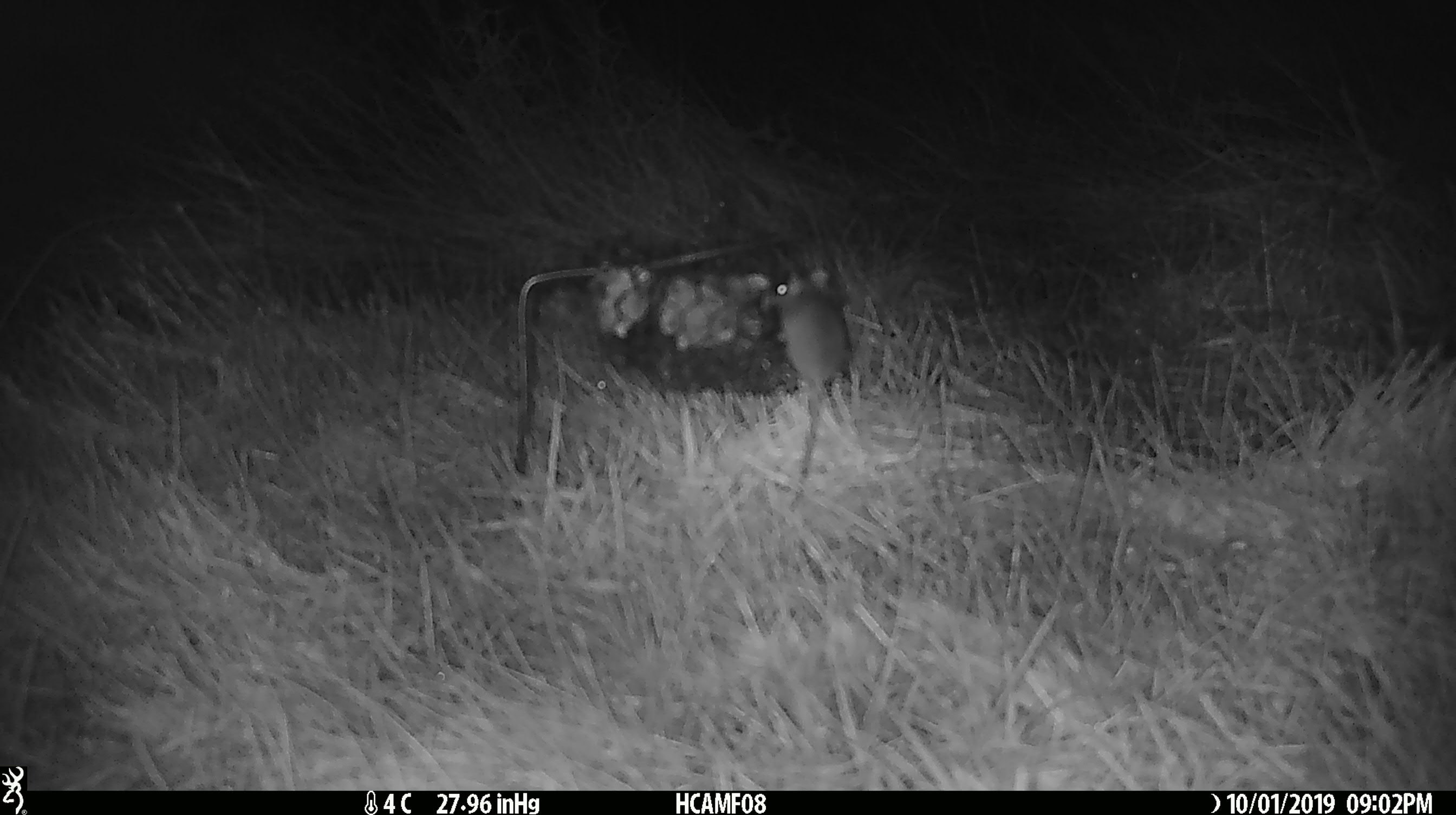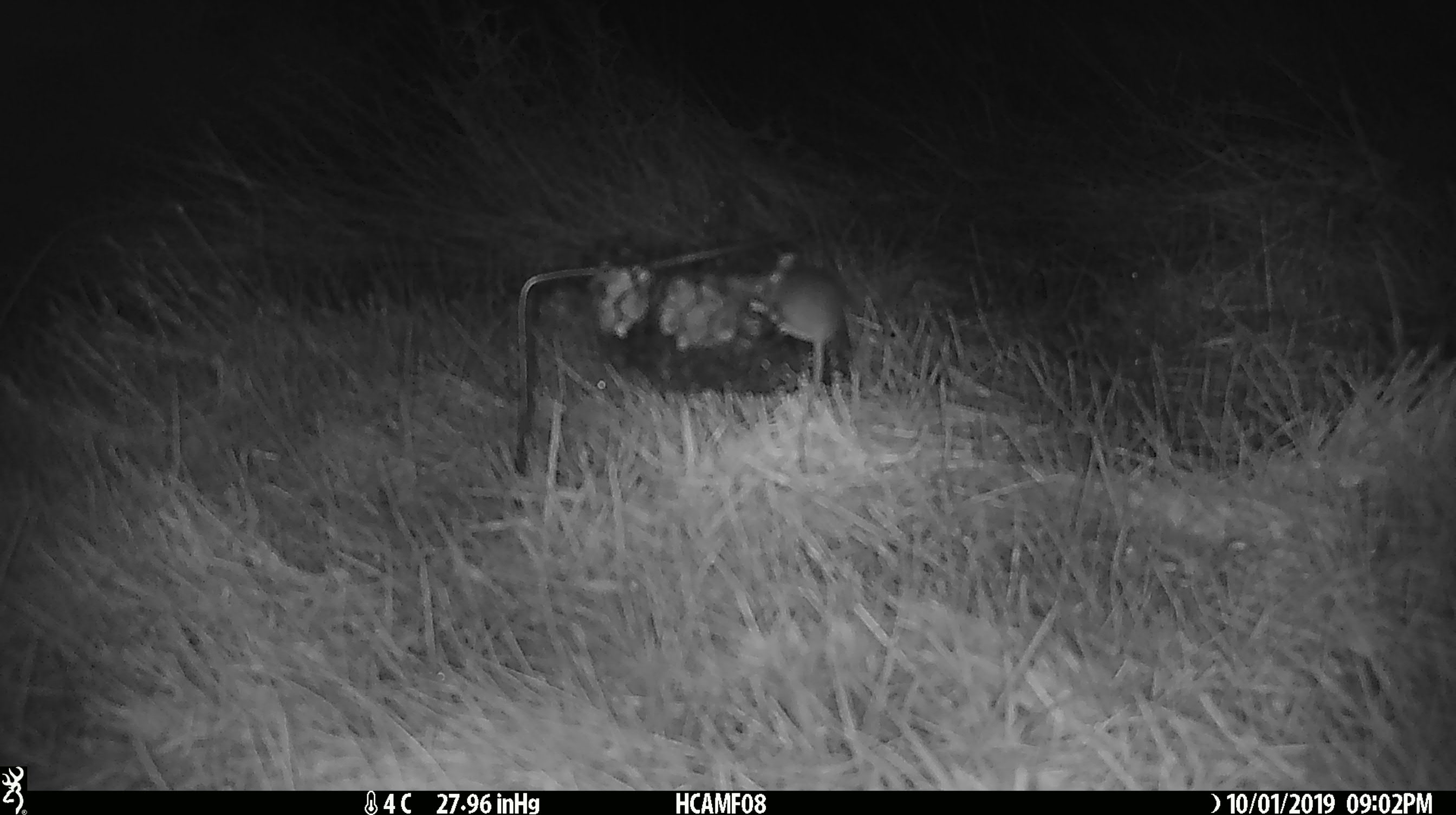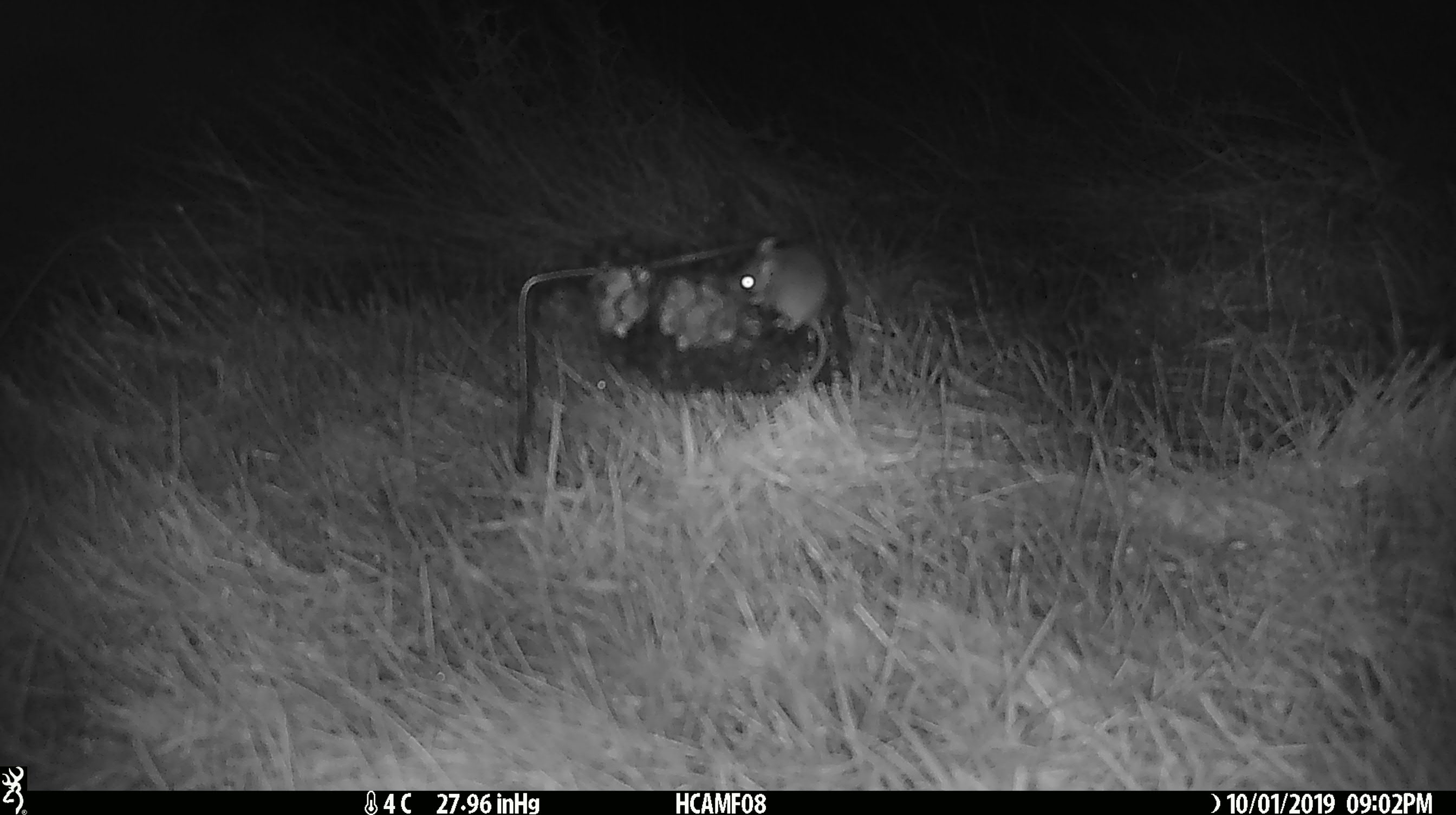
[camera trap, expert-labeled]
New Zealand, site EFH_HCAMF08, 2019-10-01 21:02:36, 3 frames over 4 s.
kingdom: Animalia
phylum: Chordata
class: Mammalia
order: Rodentia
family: Muridae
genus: Mus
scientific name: Mus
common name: mouse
Mouse (Mus).